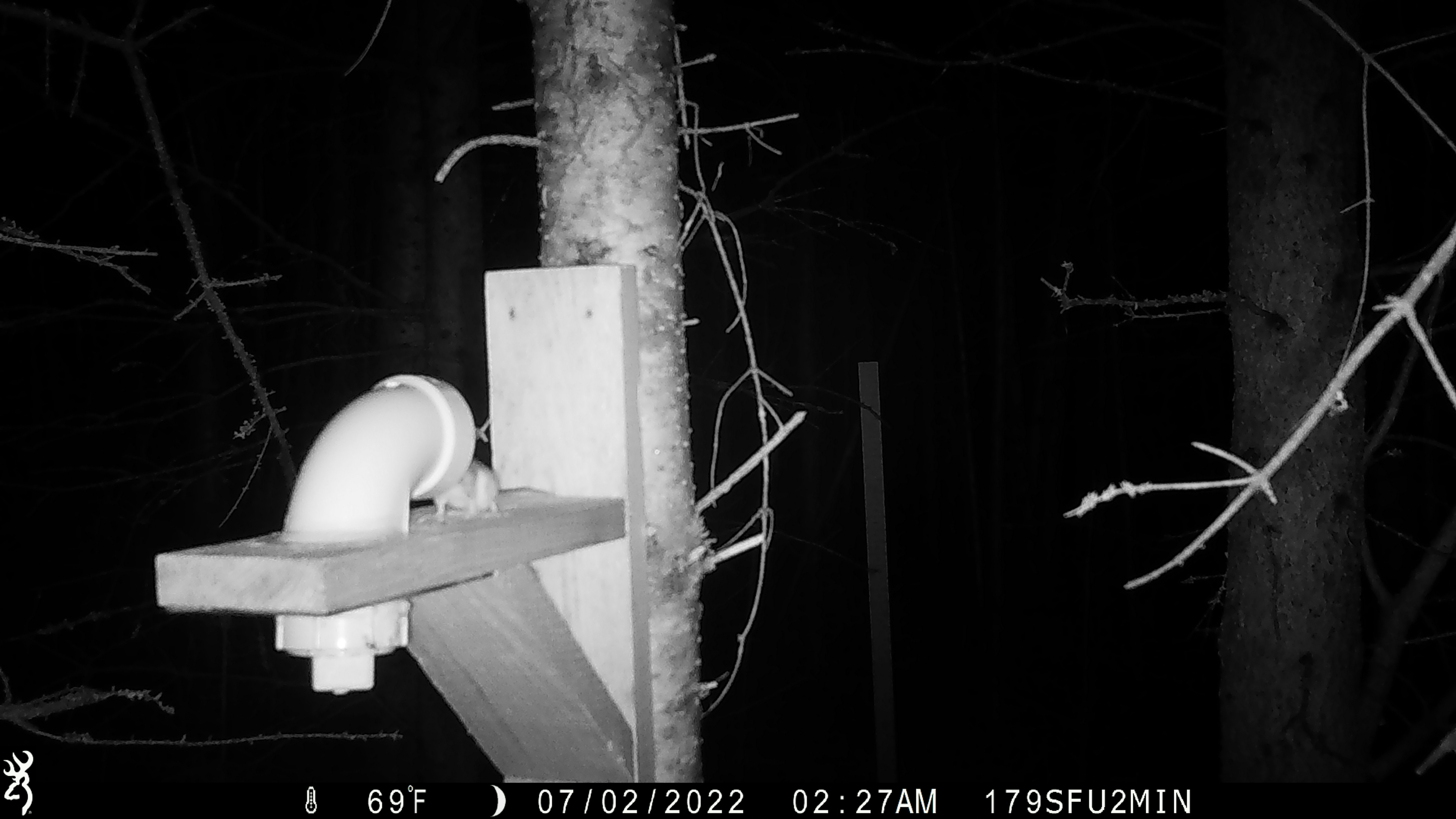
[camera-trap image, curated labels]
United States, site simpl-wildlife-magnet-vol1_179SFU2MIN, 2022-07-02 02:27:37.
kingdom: Animalia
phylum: Chordata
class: Mammalia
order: Rodentia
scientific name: Rodentia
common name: mouse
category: mouse sp.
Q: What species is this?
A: Mouse sp. (mouse) (Rodentia).